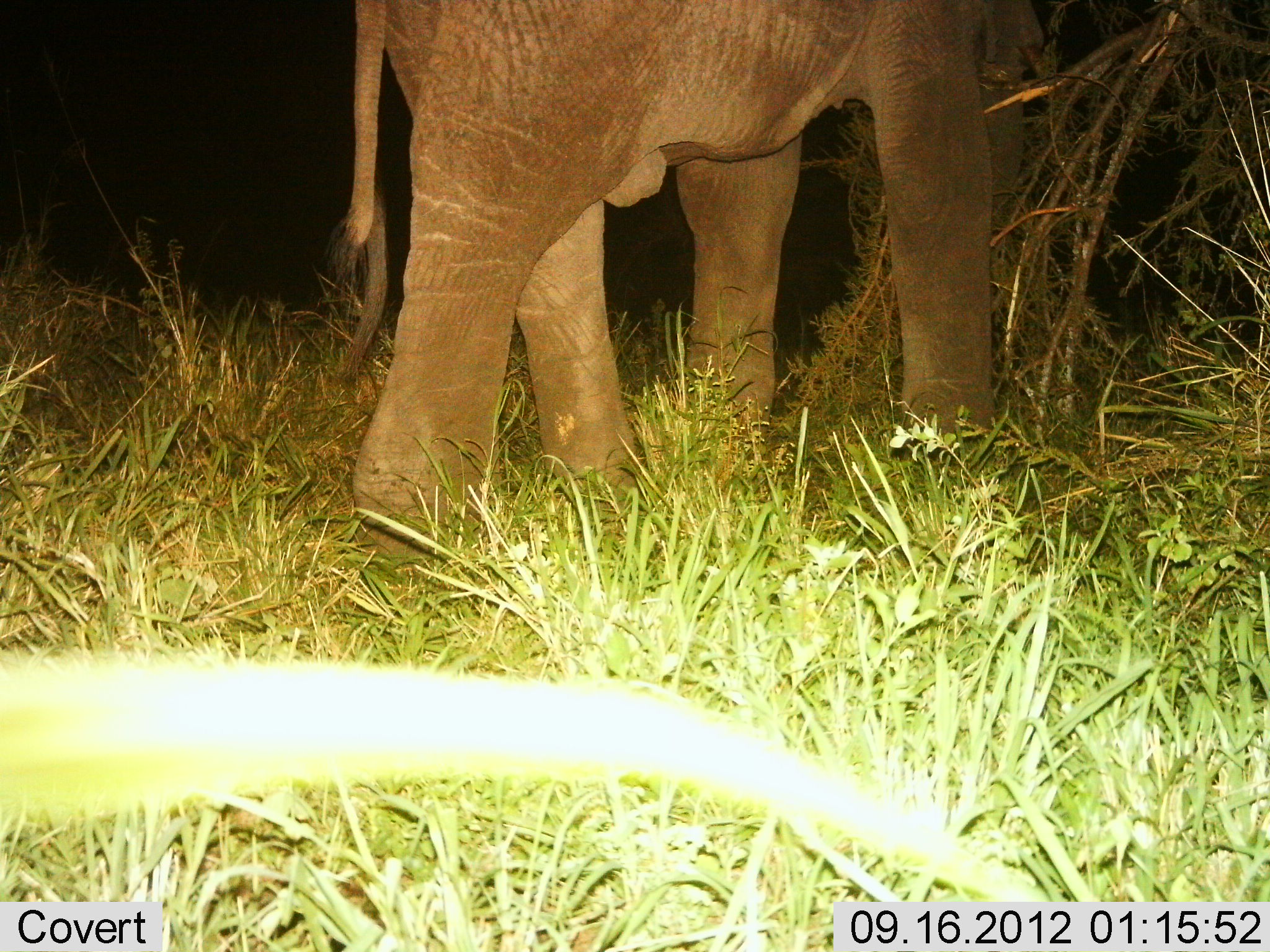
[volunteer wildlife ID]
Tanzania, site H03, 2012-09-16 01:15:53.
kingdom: Animalia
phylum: Chordata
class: Mammalia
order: Proboscidea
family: Elephantidae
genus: Loxodonta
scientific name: Loxodonta africana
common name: african bush elephant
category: elephant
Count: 1.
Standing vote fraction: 10%.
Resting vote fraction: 0%.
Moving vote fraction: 70%.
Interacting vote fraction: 0%.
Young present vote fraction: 0%.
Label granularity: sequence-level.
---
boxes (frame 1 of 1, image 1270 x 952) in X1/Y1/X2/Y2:
animal: 329/2/1045/564